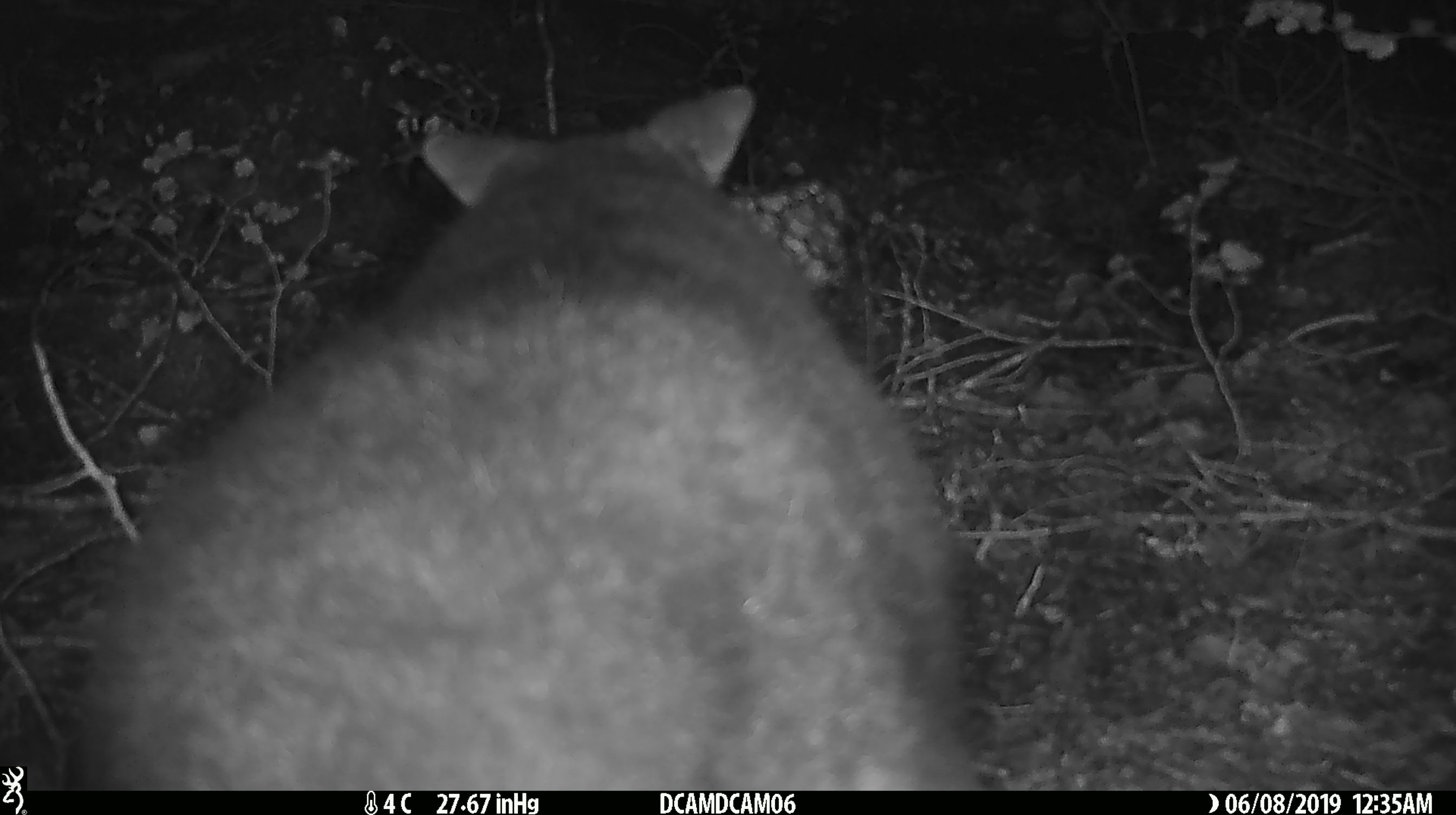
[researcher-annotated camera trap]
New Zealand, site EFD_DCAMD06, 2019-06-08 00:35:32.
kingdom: Animalia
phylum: Chordata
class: Mammalia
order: Diprotodontia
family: Phalangeridae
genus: Trichosurus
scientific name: Trichosurus vulpecula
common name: common brushtail possum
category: possum